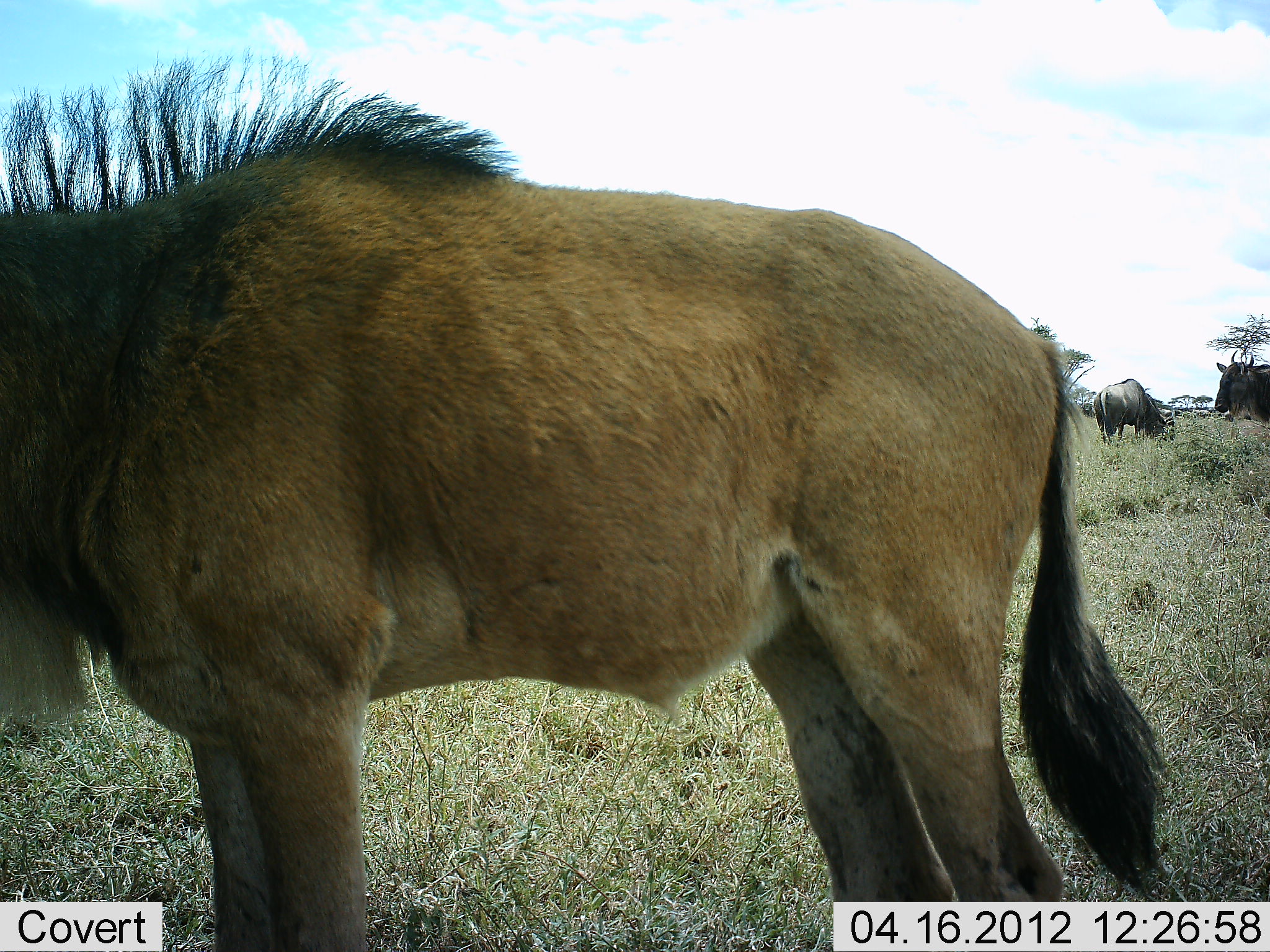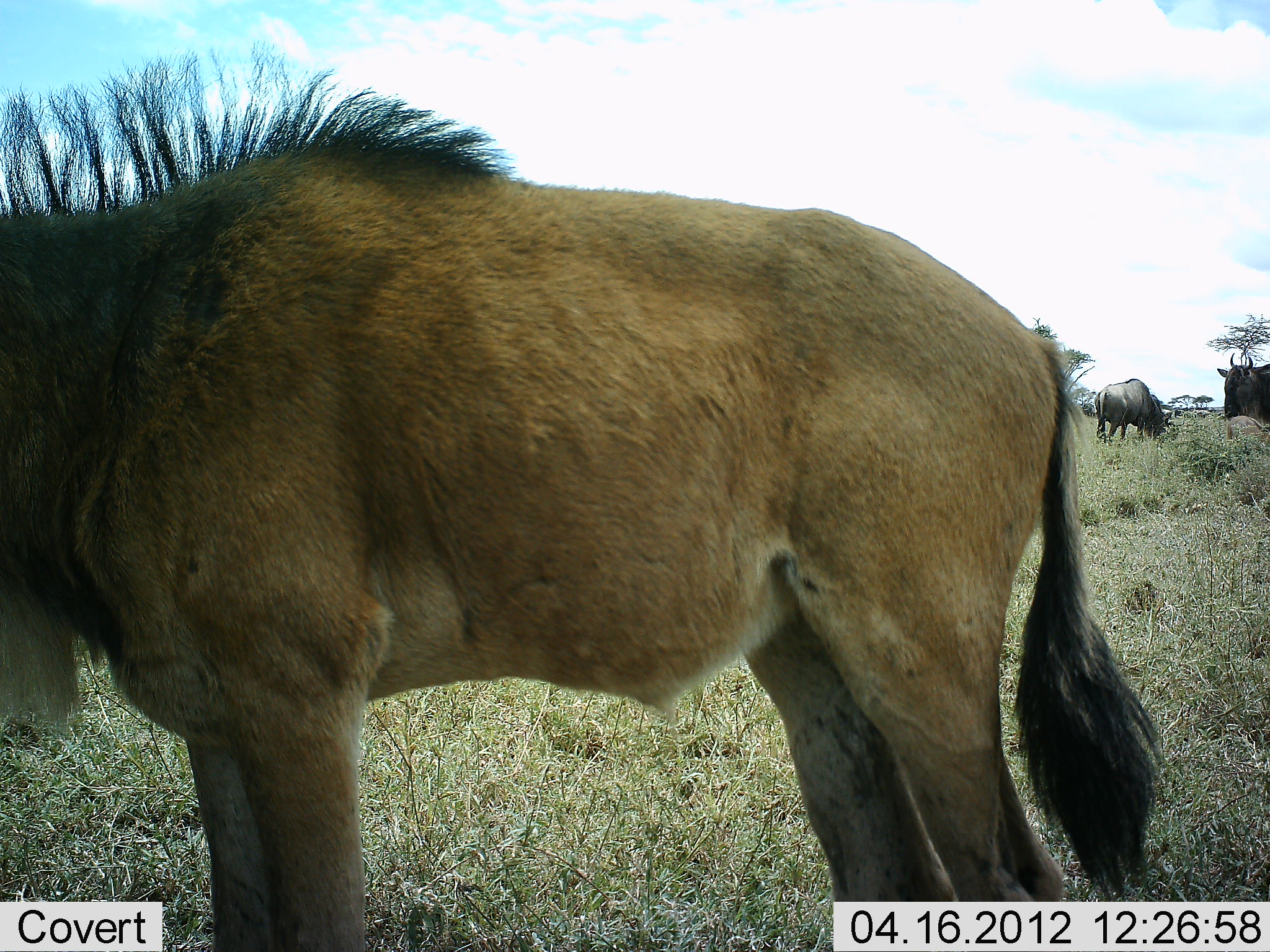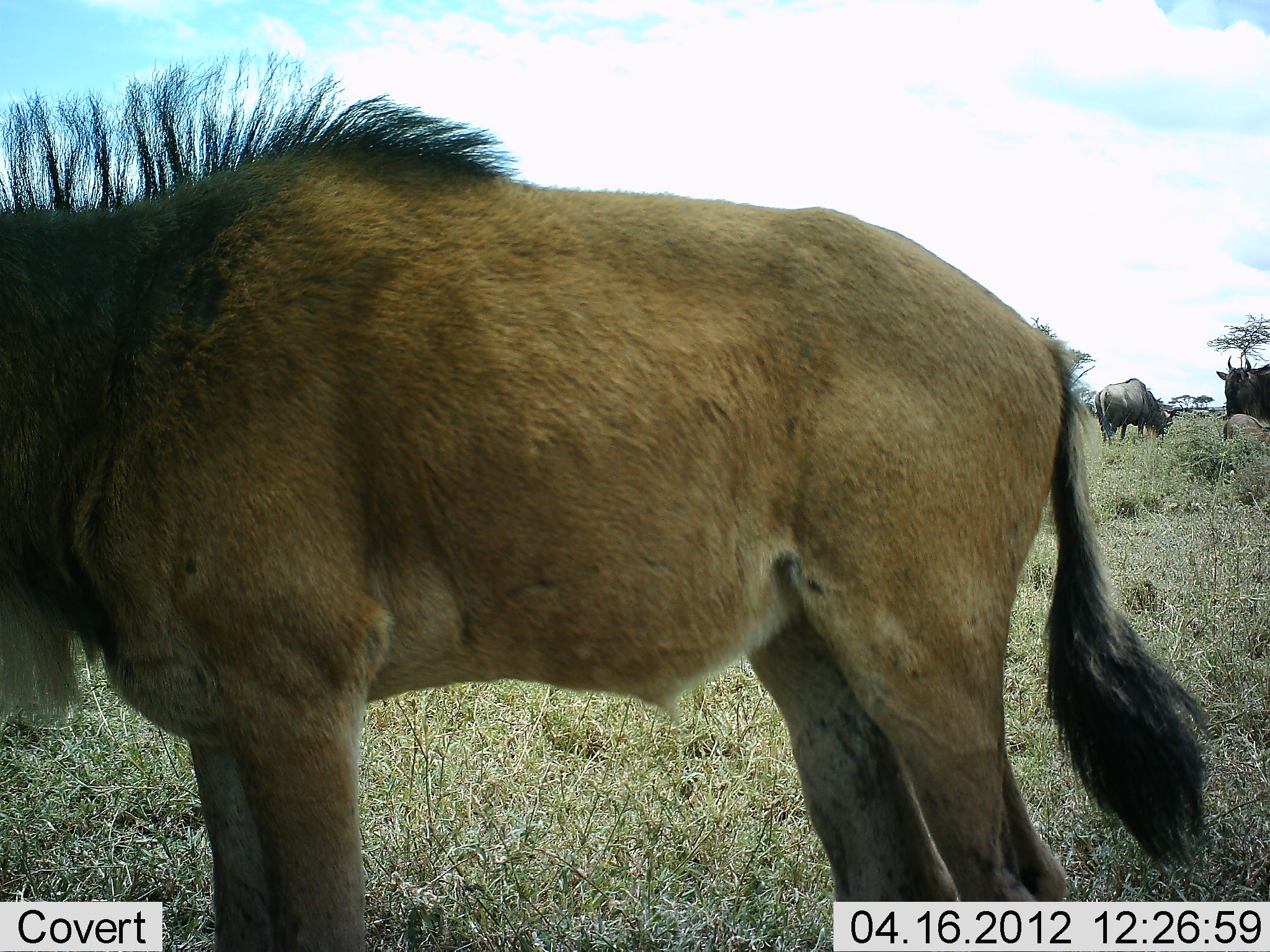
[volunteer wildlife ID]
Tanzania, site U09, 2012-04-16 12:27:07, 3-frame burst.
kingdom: Animalia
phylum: Chordata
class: Mammalia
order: Artiodactyla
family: Bovidae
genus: Connochaetes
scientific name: Connochaetes taurinus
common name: blue wildebeest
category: wildebeest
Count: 3.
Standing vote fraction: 93%.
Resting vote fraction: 13%.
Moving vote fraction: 0%.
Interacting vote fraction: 0%.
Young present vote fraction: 67%.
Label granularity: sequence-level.